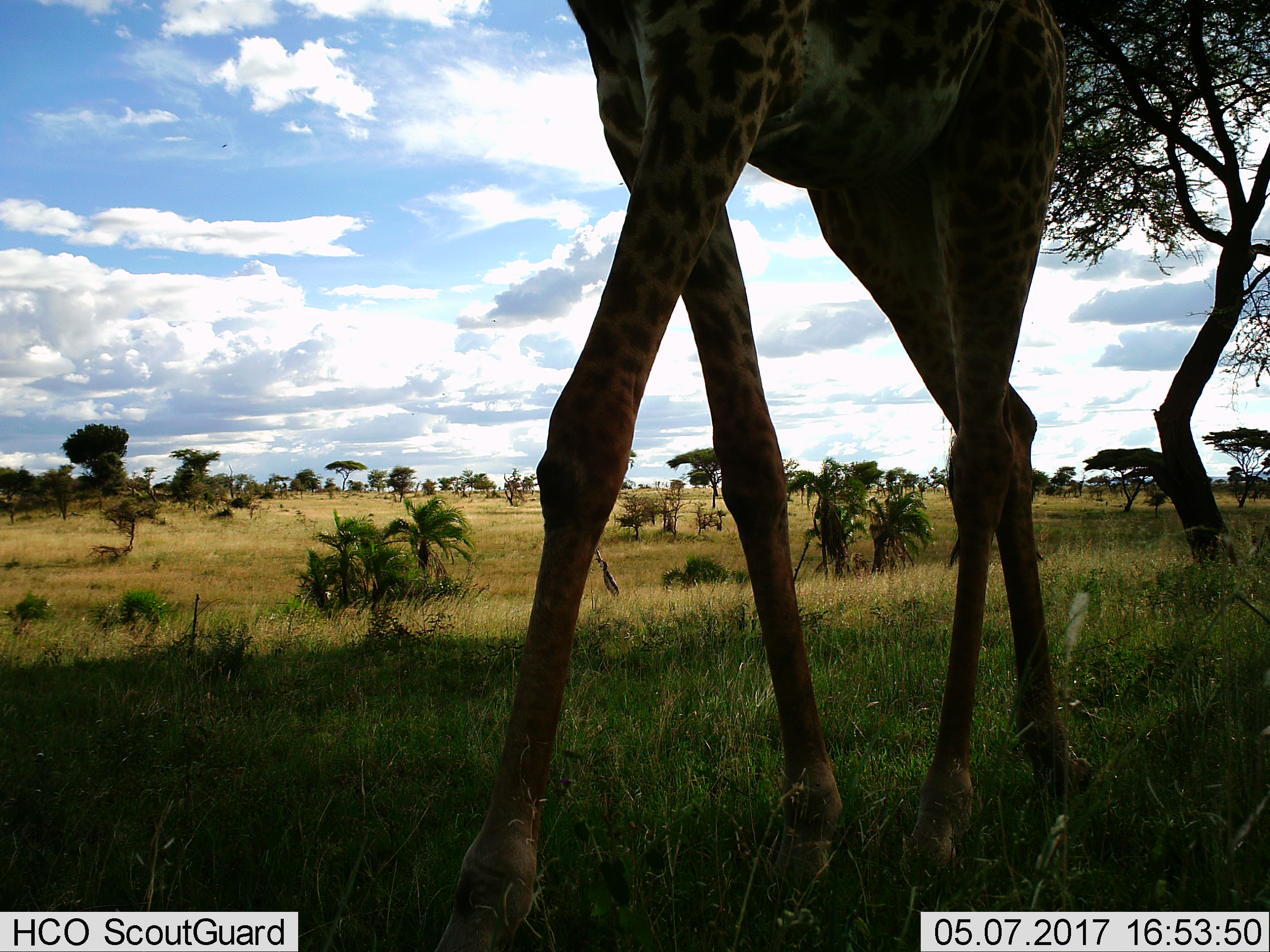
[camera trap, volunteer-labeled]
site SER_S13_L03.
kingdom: Animalia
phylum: Chordata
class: Mammalia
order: Artiodactyla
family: Giraffidae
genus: Giraffa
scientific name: Giraffa camelopardalis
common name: giraffe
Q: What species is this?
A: Giraffe (Giraffa camelopardalis).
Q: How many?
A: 1.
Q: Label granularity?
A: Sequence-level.